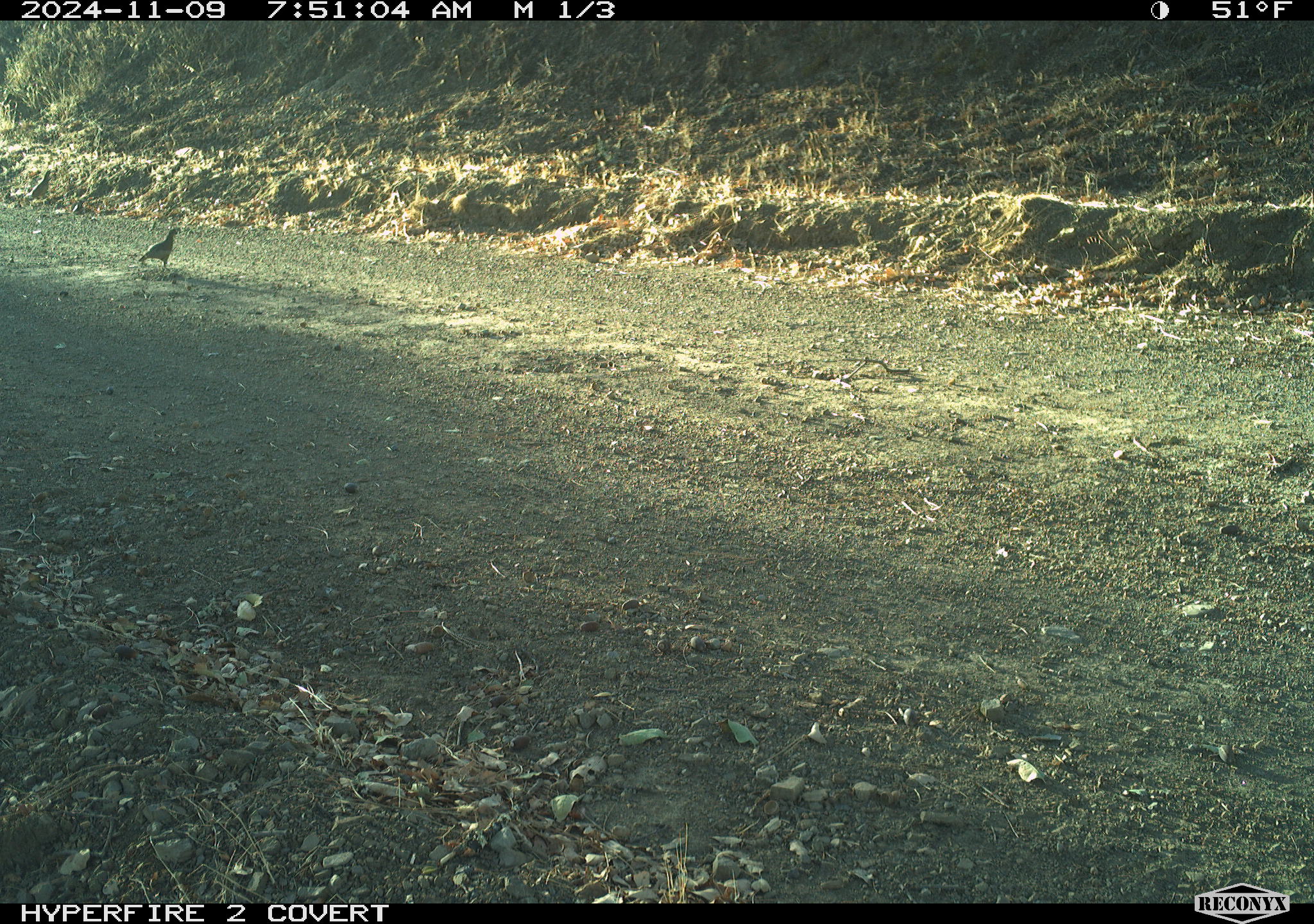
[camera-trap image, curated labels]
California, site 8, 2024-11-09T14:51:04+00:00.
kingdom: Animalia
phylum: Chordata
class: Aves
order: Galliformes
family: Odontophoridae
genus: Callipepla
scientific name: Callipepla californica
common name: california quail